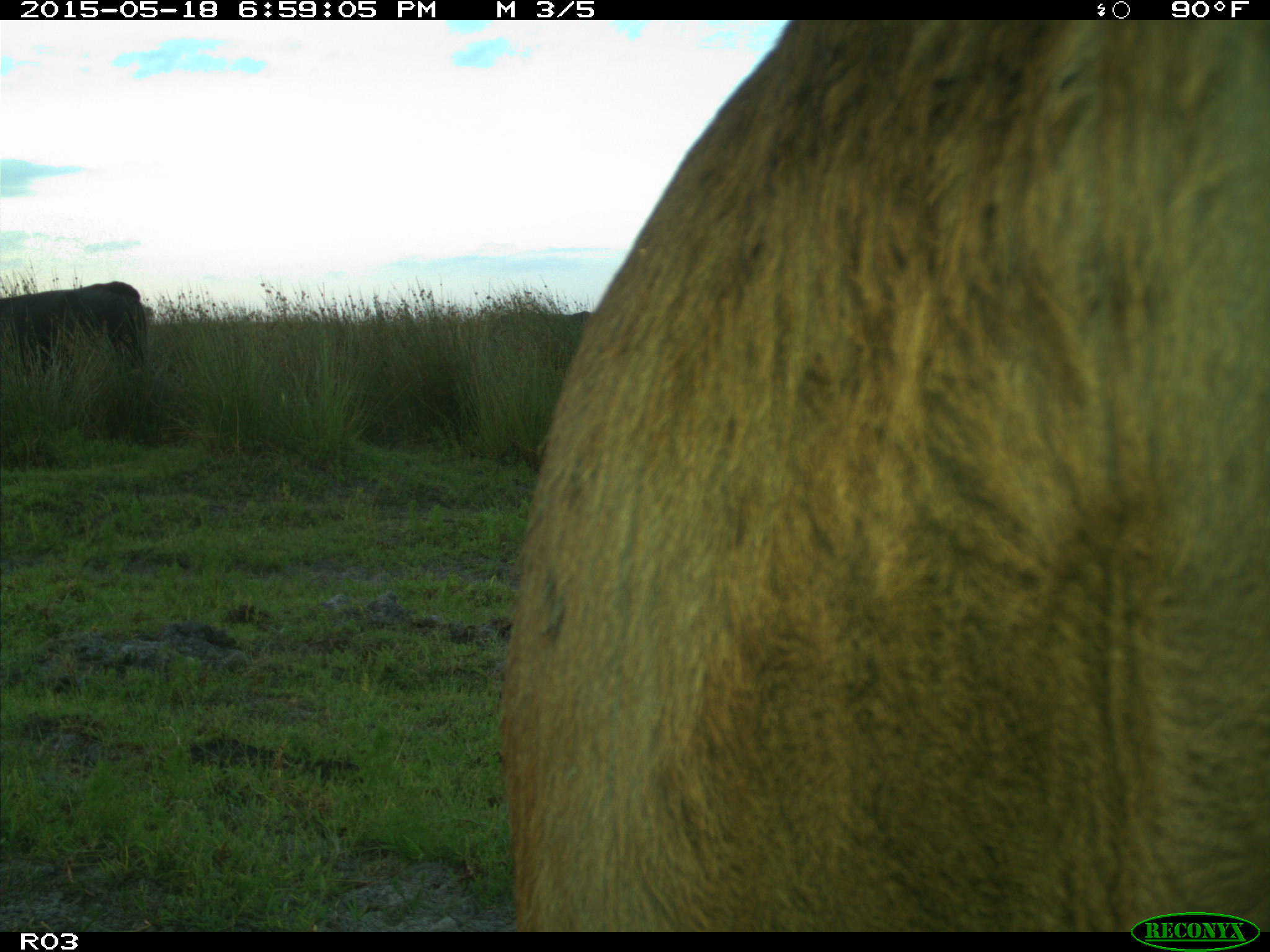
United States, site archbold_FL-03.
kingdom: Animalia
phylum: Chordata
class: Mammalia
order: Artiodactyla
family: Bovidae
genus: Bos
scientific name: Bos taurus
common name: domestic cow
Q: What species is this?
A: Bos taurus (domestic cow).